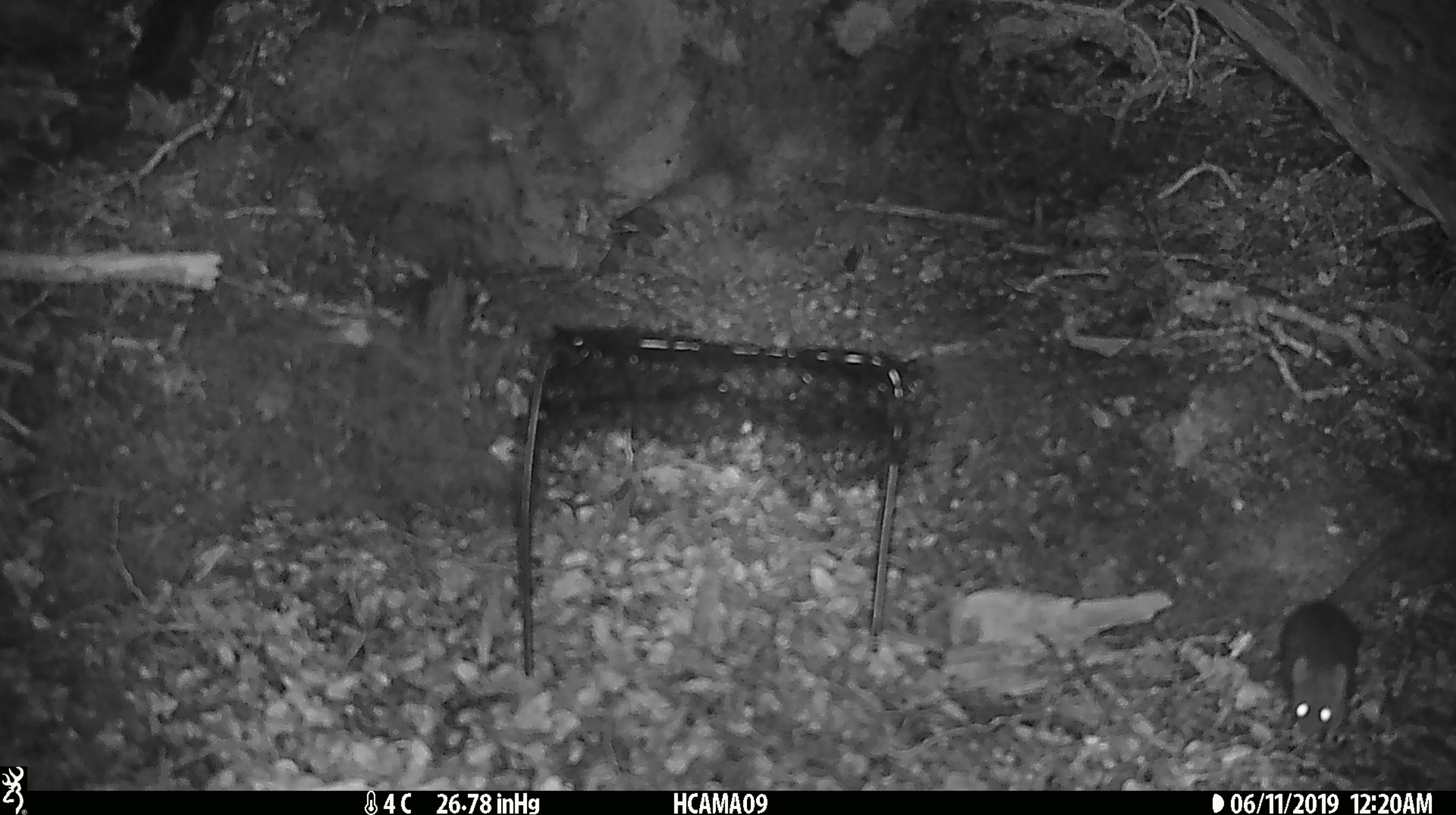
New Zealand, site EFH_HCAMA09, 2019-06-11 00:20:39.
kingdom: Animalia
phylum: Chordata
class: Mammalia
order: Rodentia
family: Muridae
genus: Rattus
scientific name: Rattus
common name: rat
Rat (Rattus).